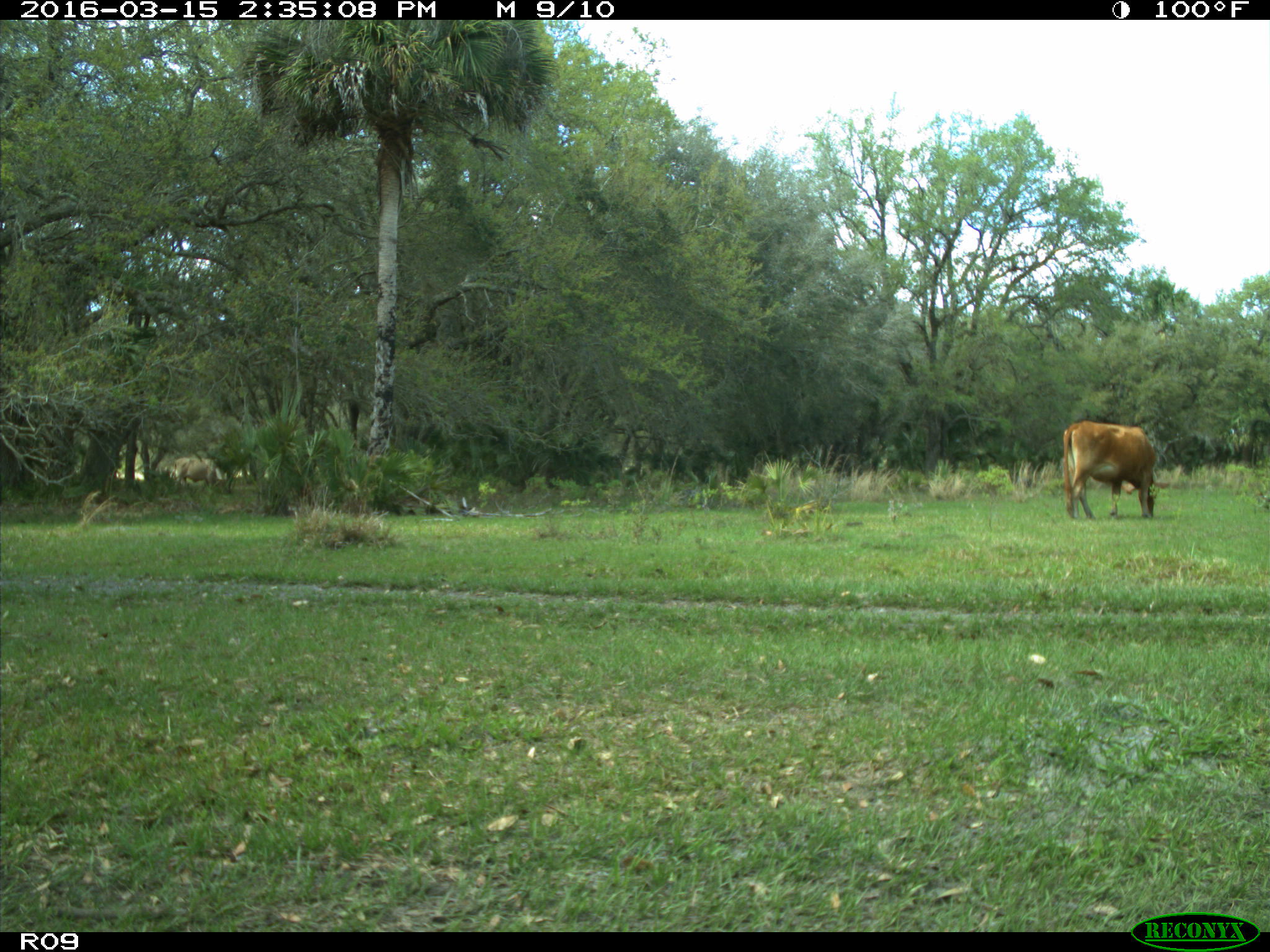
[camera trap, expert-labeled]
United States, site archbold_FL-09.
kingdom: Animalia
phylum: Chordata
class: Mammalia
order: Artiodactyla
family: Bovidae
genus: Bos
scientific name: Bos taurus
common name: domestic cow